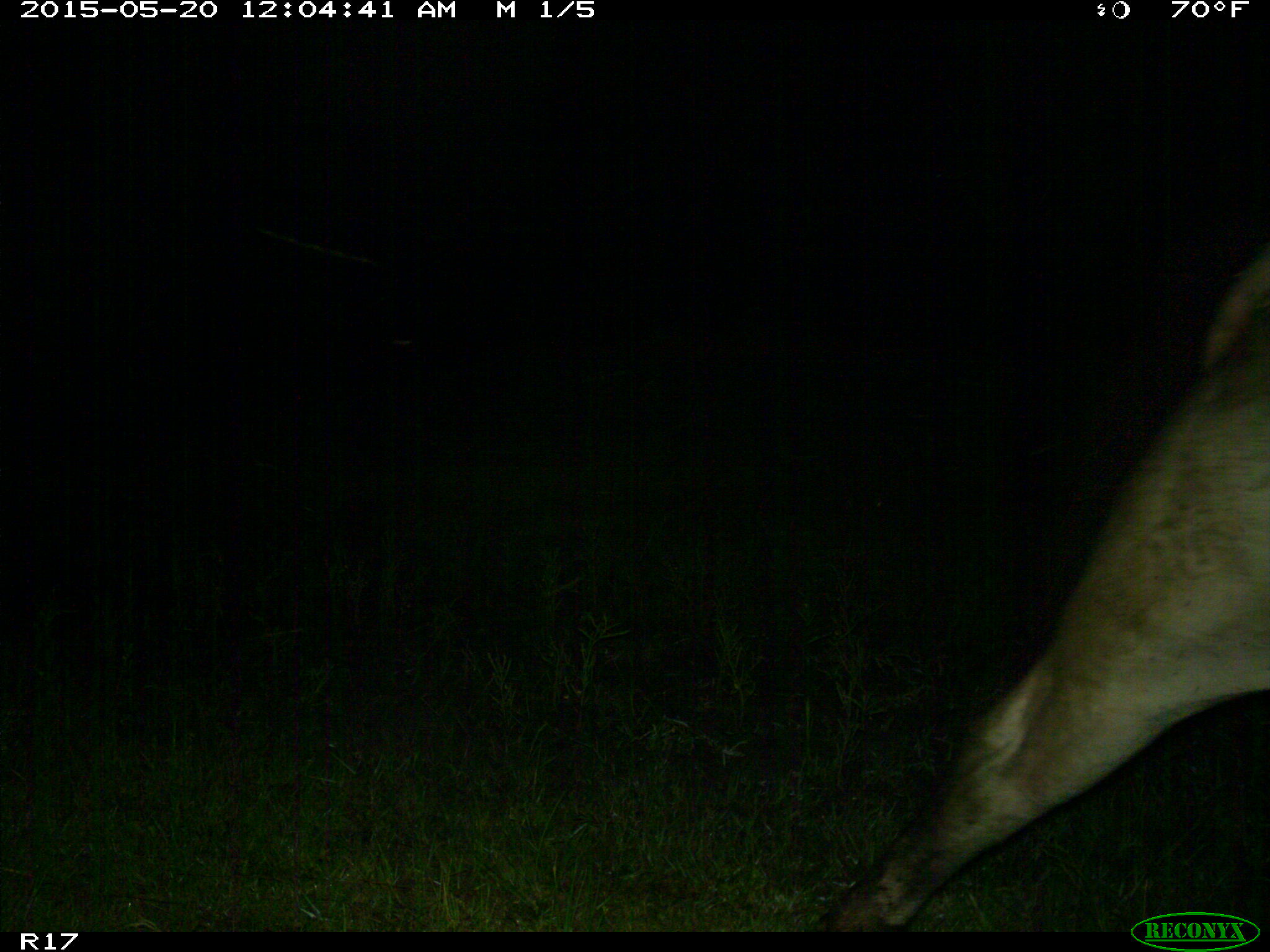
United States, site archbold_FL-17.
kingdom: Animalia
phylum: Chordata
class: Mammalia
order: Artiodactyla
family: Bovidae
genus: Bos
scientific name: Bos taurus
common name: domestic cow